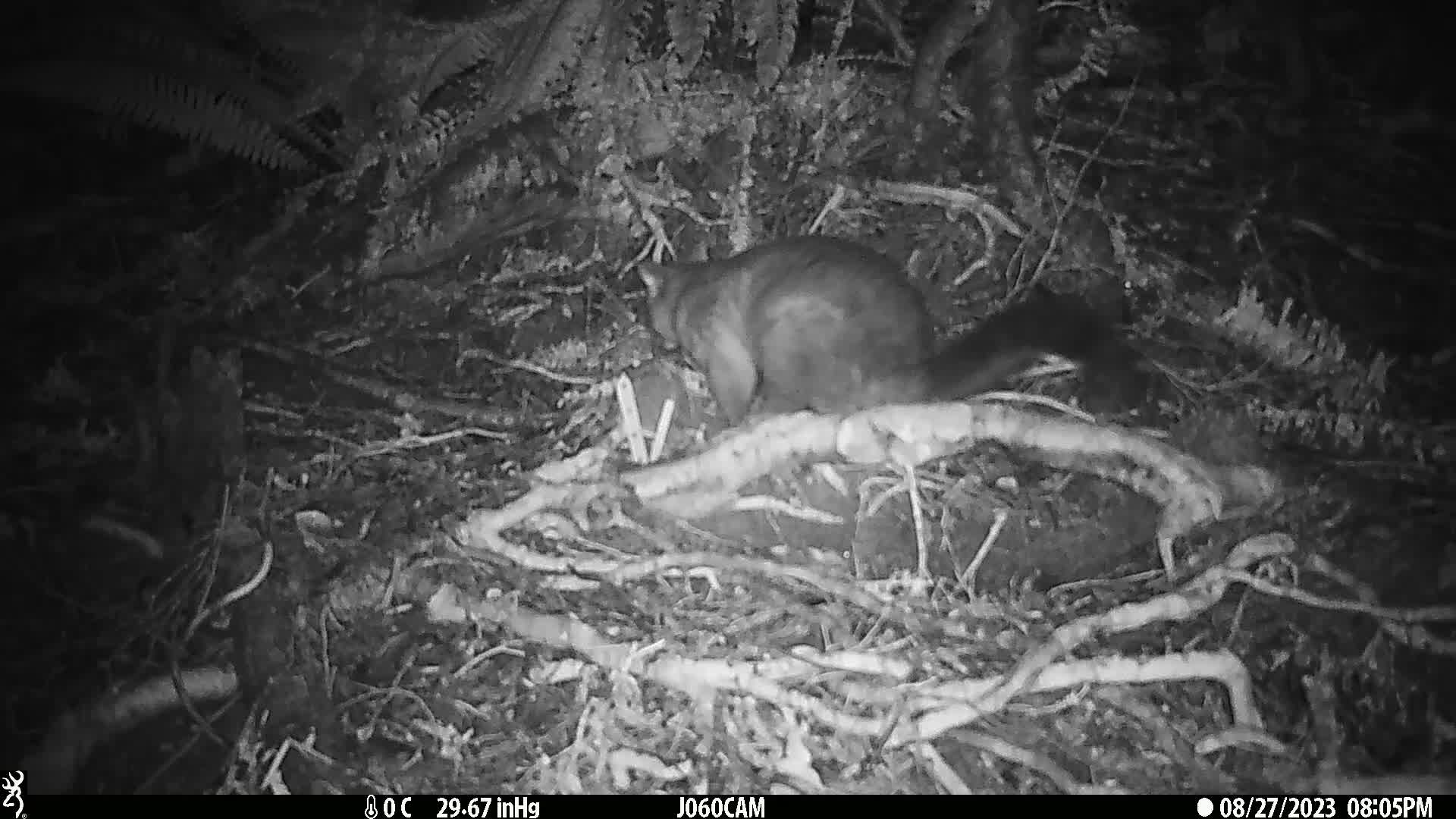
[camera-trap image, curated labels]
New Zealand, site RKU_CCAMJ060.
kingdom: Animalia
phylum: Chordata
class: Mammalia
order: Diprotodontia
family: Phalangeridae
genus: Trichosurus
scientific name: Trichosurus vulpecula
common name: common brushtail possum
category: possum